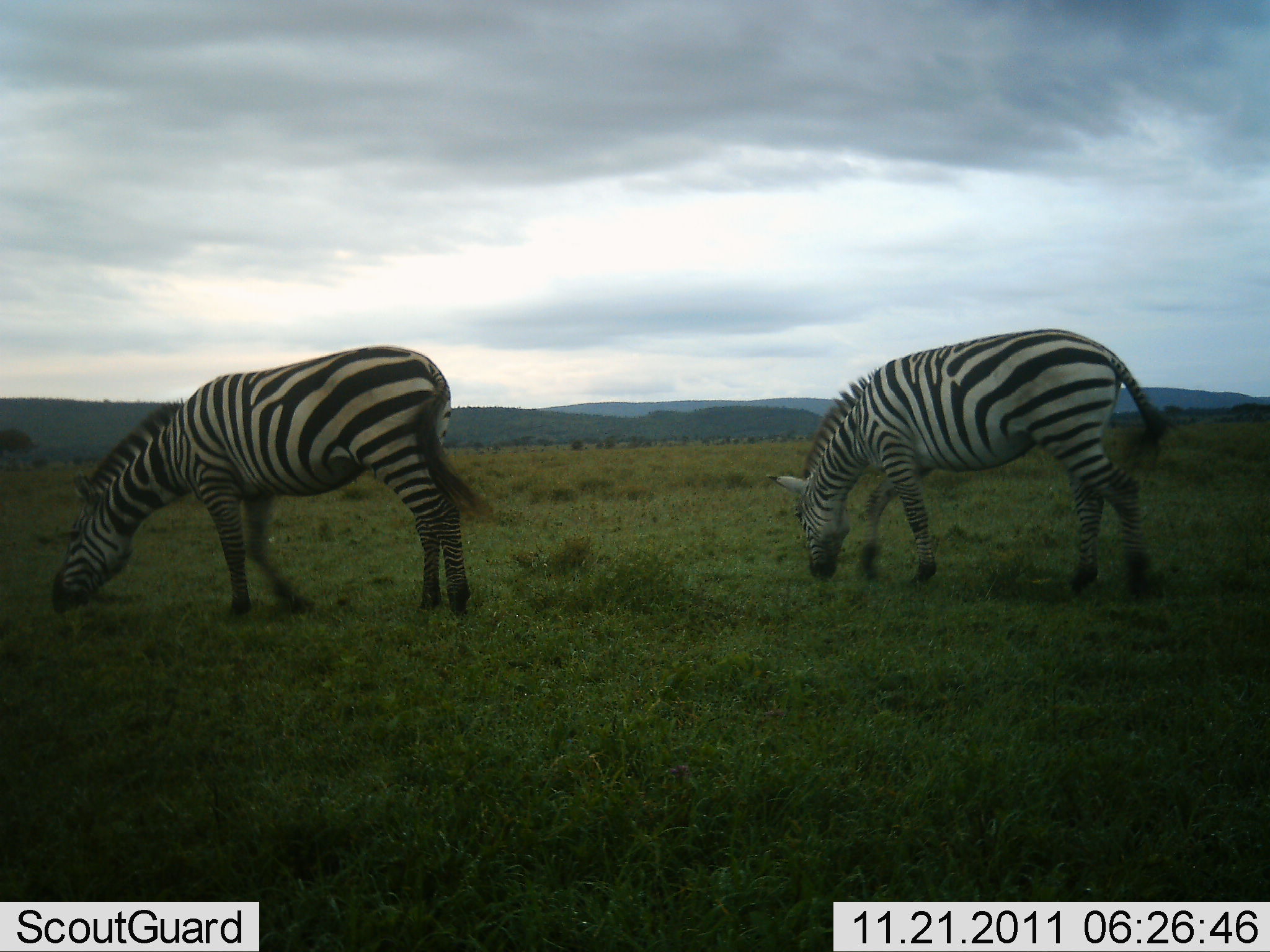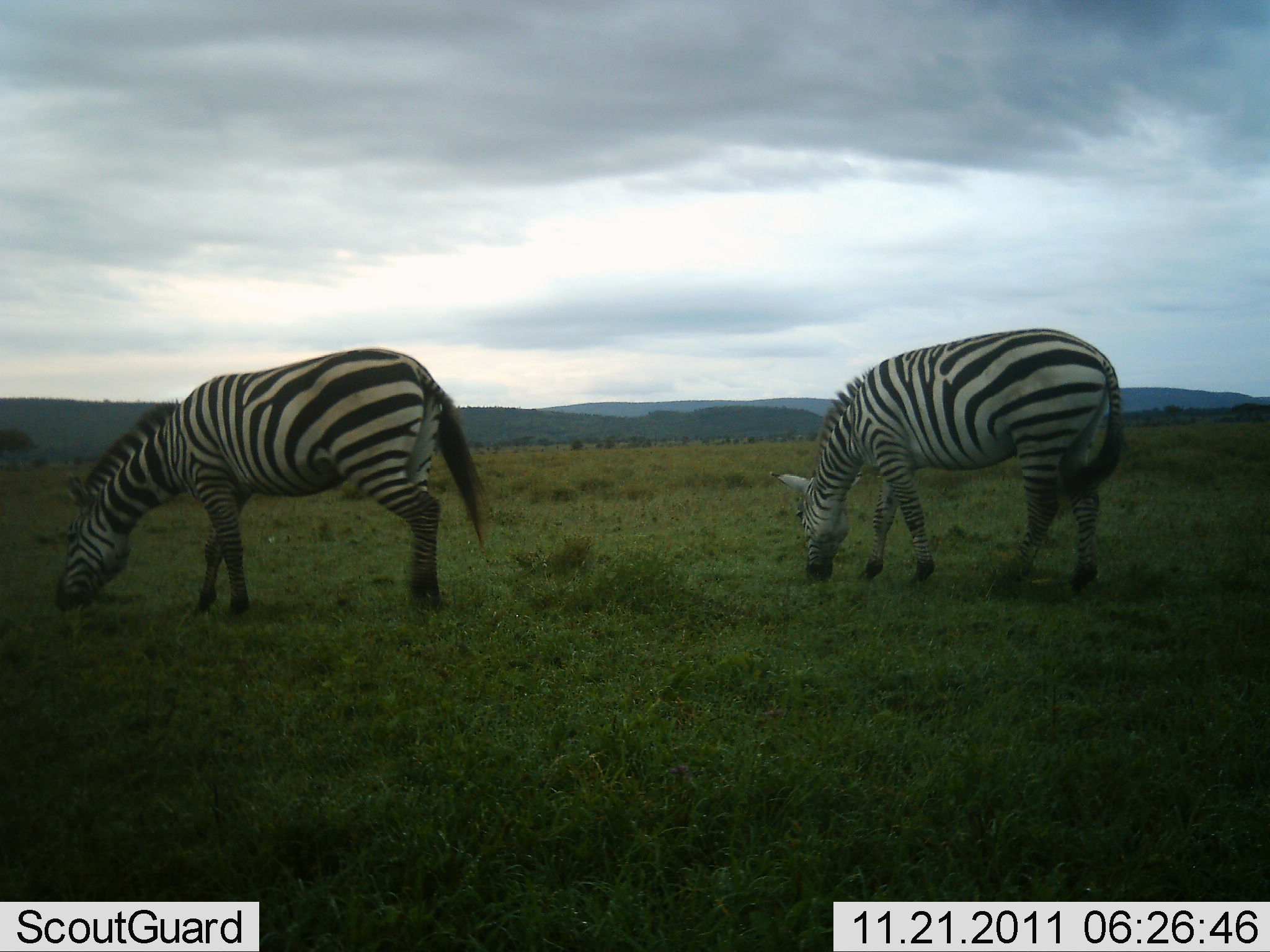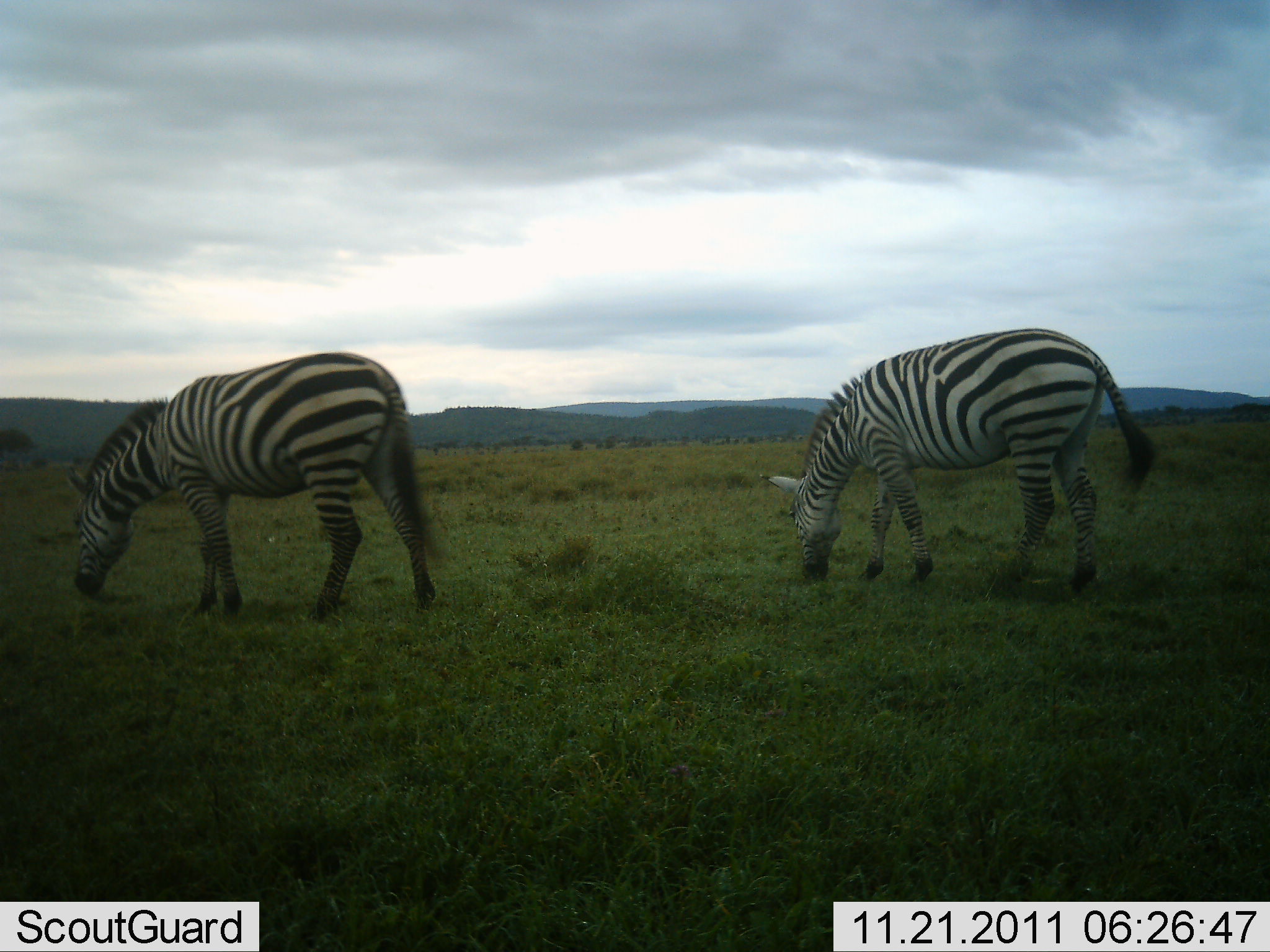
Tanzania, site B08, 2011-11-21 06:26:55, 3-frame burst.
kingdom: Animalia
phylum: Chordata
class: Mammalia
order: Perissodactyla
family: Equidae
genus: Equus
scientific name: Equus quagga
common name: plains zebra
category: zebra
Zebra (plains zebra) (Equus quagga), count 2. Behavior (volunteer vote fractions): standing 13%, resting 0%, moving 13%, interacting 0%. Young present (vote fraction): 0%. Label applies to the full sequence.